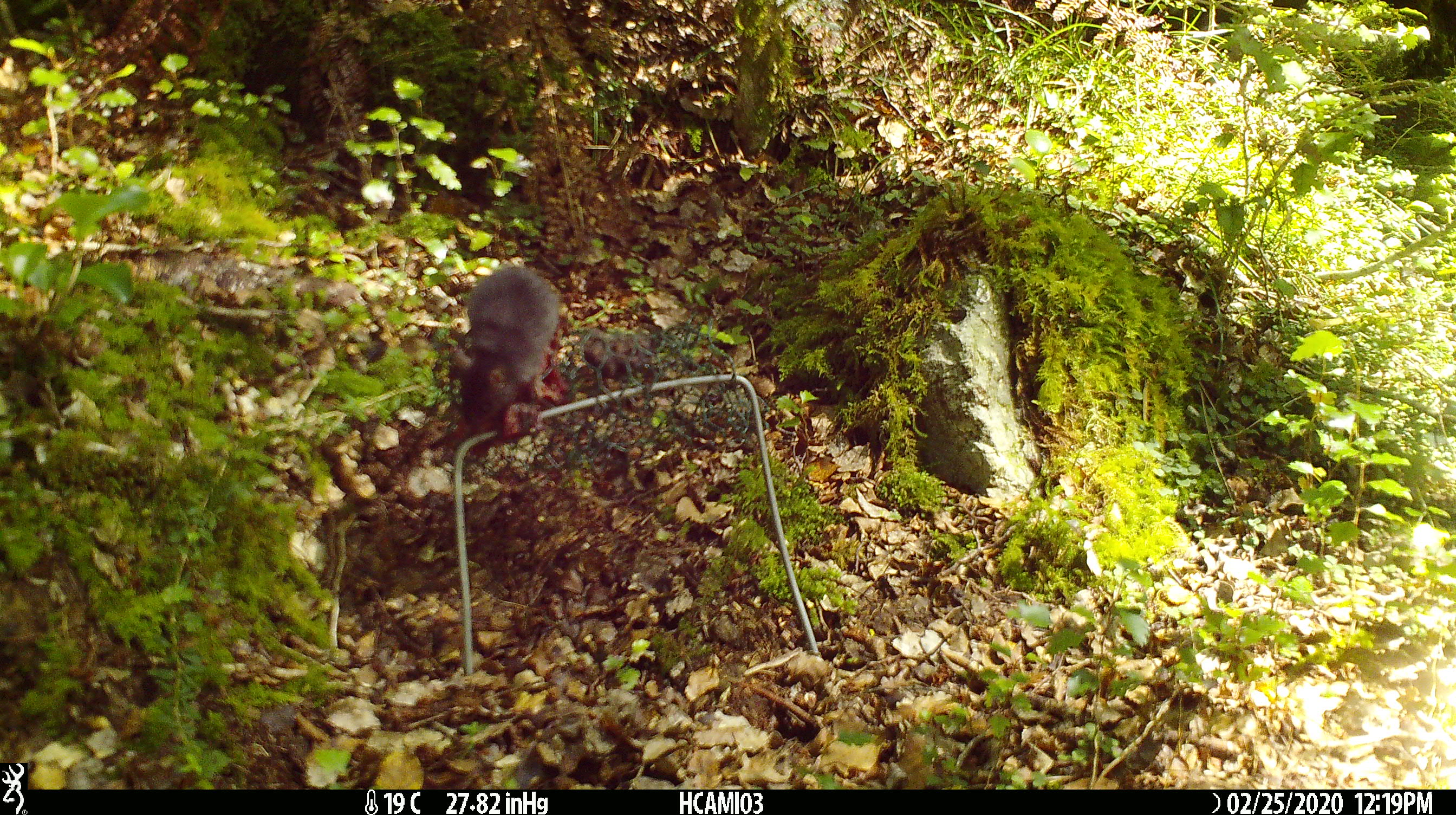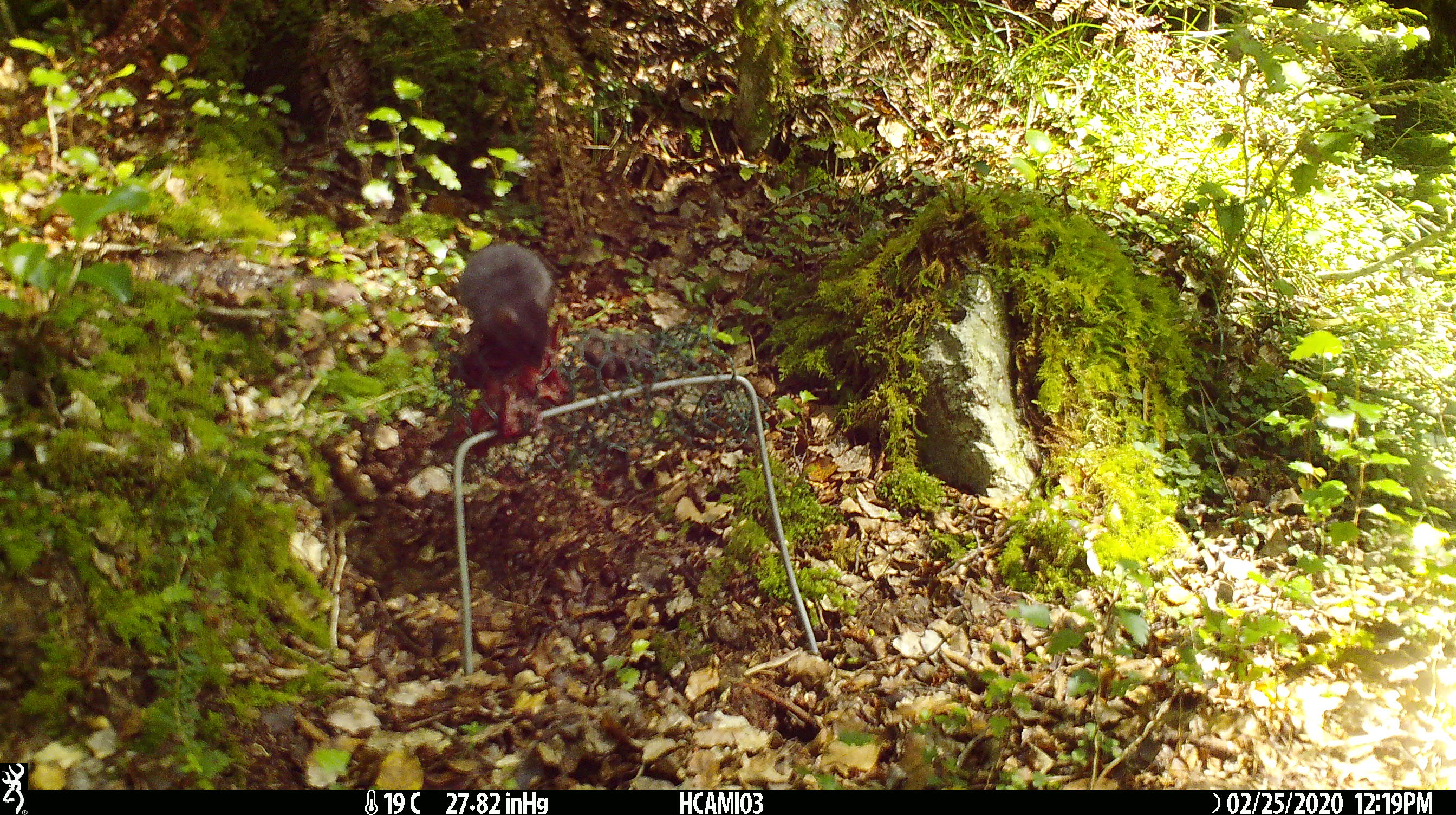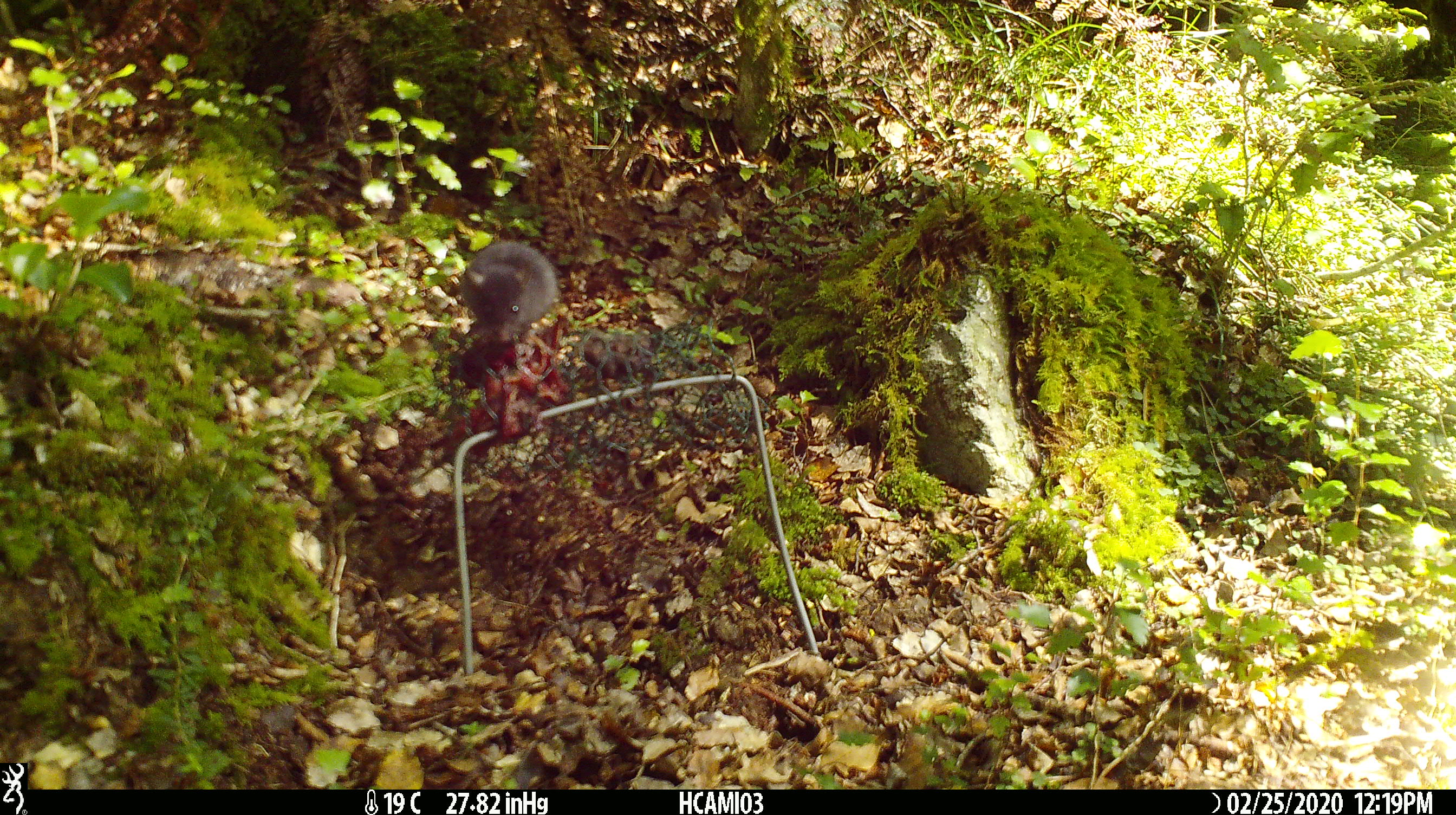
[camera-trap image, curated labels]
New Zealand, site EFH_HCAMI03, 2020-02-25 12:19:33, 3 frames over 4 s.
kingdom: Animalia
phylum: Chordata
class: Mammalia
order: Rodentia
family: Muridae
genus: Mus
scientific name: Mus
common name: mouse